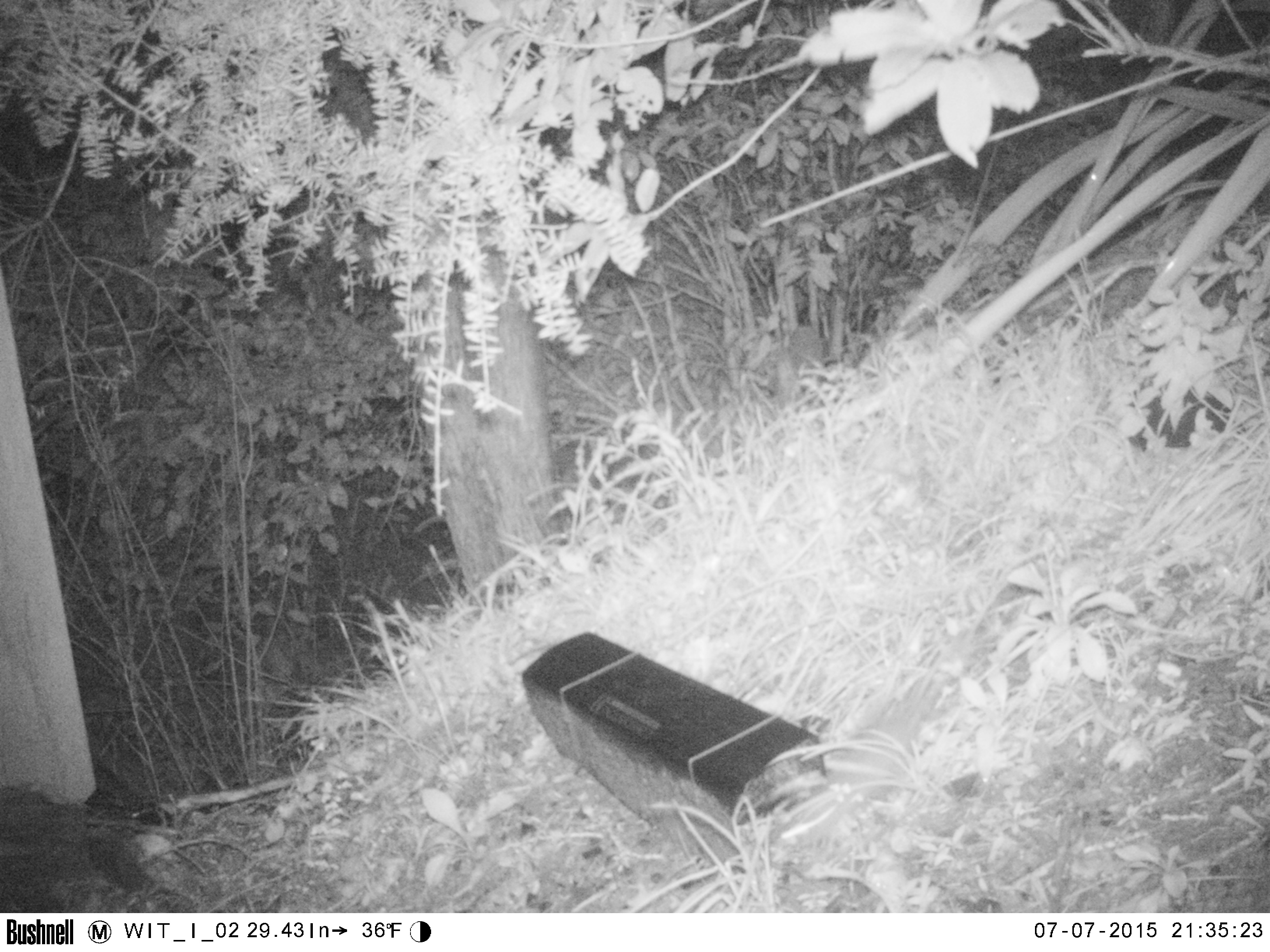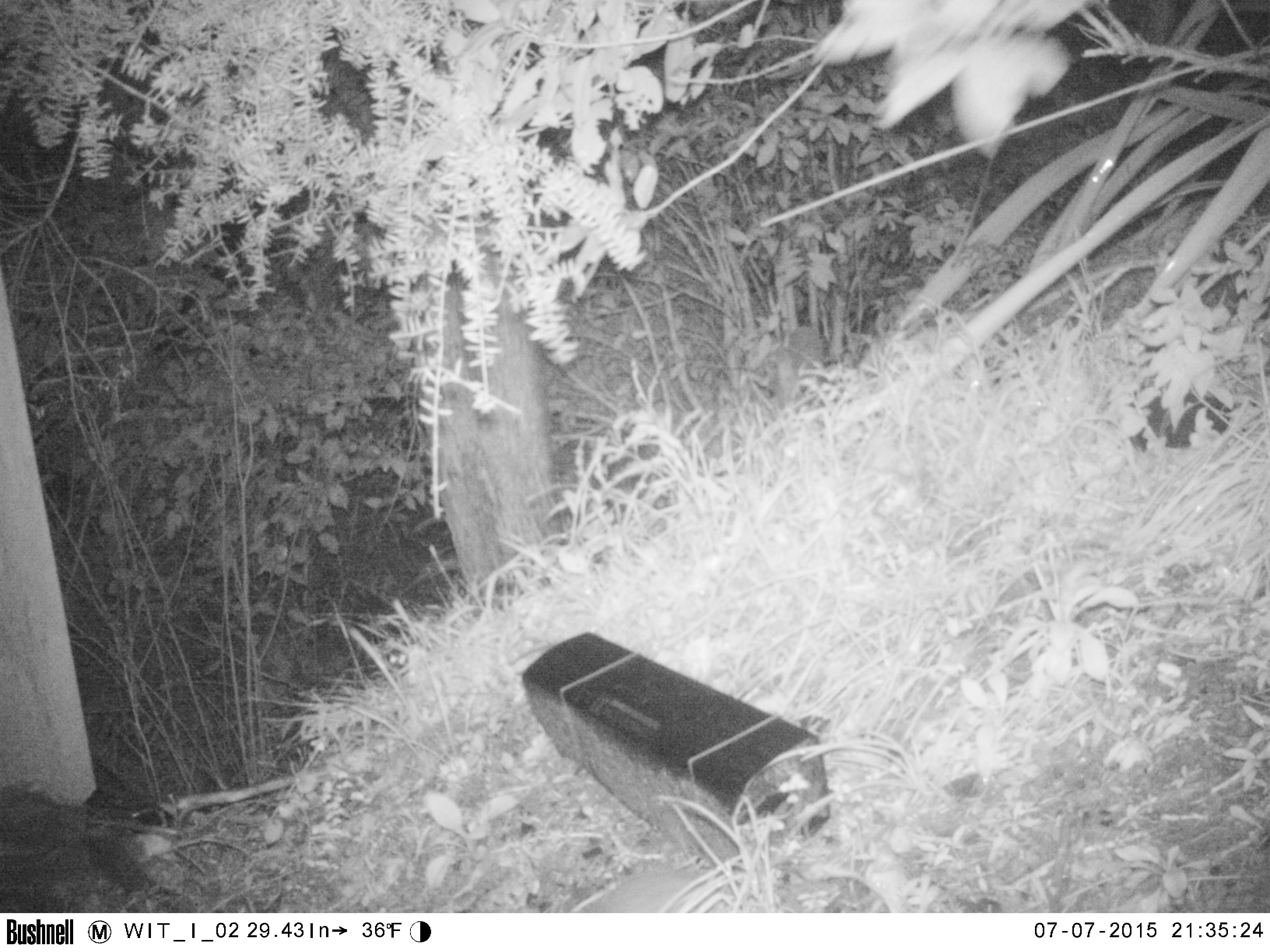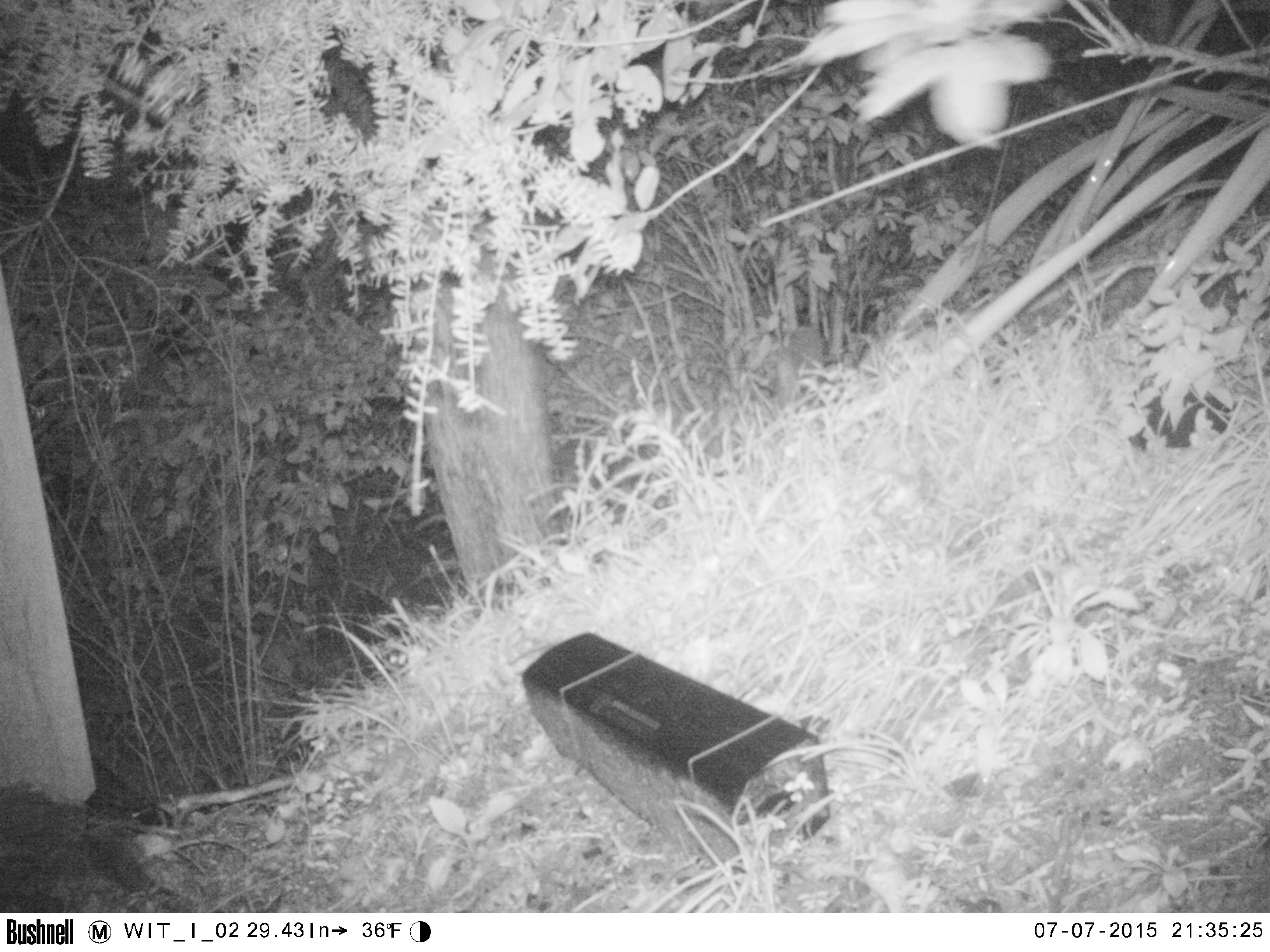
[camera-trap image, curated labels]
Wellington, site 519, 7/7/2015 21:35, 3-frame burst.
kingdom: Animalia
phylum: Chordata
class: Mammalia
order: Rodentia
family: Muridae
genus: Rattus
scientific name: Rattus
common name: rat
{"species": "rat (Rattus)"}